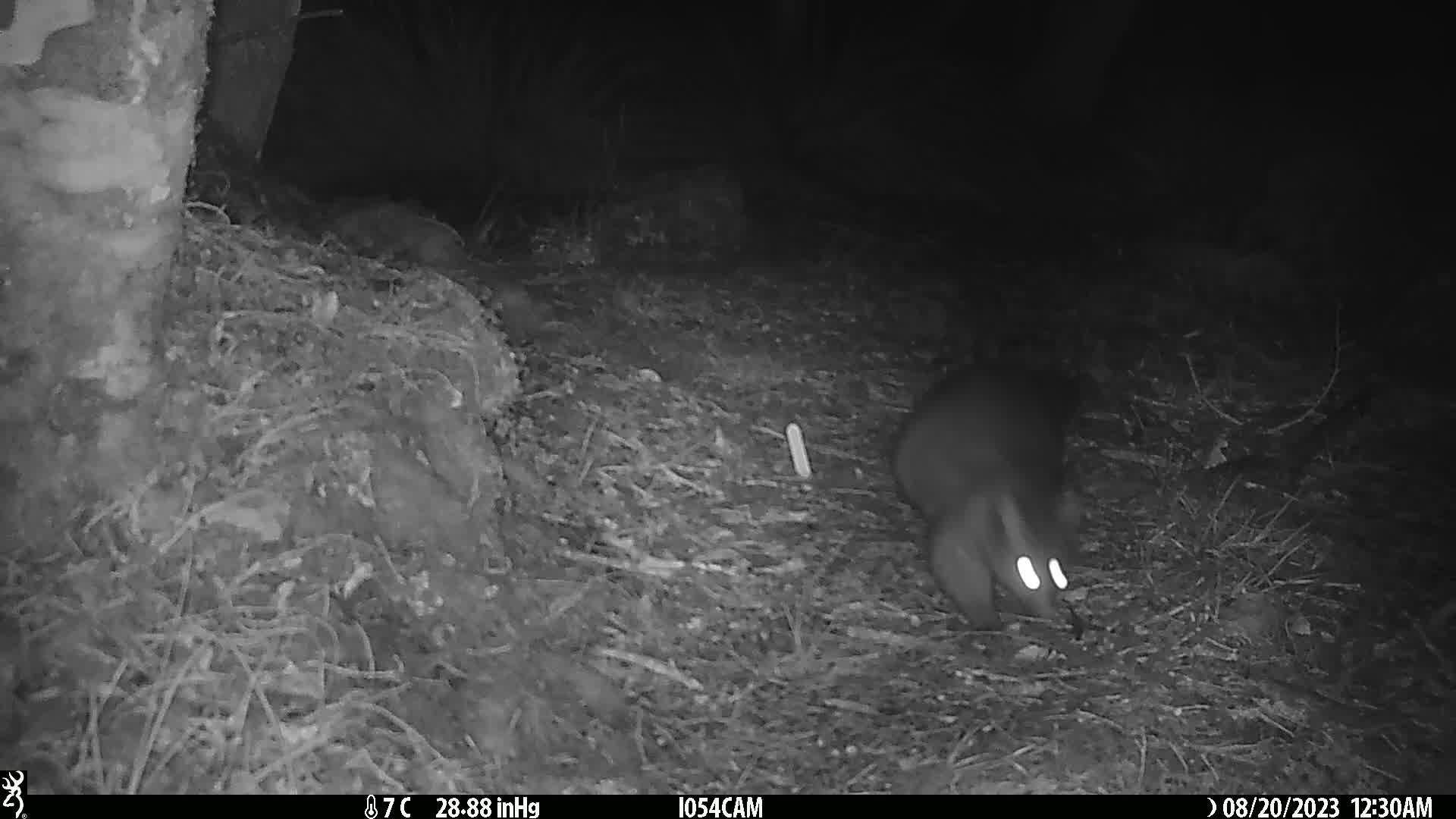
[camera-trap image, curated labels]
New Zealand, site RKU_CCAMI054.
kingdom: Animalia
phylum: Chordata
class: Mammalia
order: Diprotodontia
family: Phalangeridae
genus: Trichosurus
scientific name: Trichosurus vulpecula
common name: common brushtail possum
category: possum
Possum (common brushtail possum) (Trichosurus vulpecula).